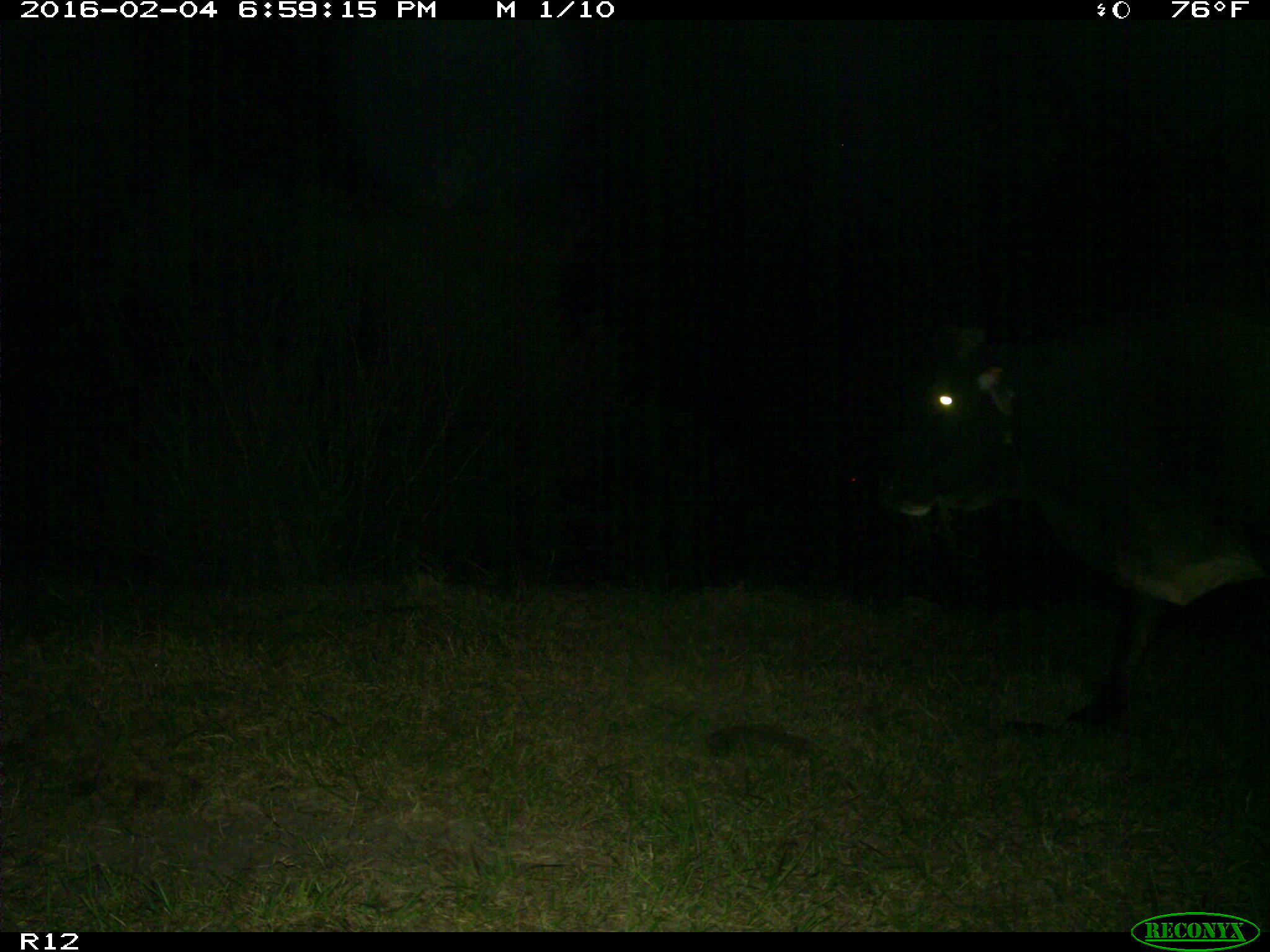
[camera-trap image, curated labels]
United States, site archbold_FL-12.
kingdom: Animalia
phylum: Chordata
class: Mammalia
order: Artiodactyla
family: Bovidae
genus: Bos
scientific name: Bos taurus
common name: domestic cow